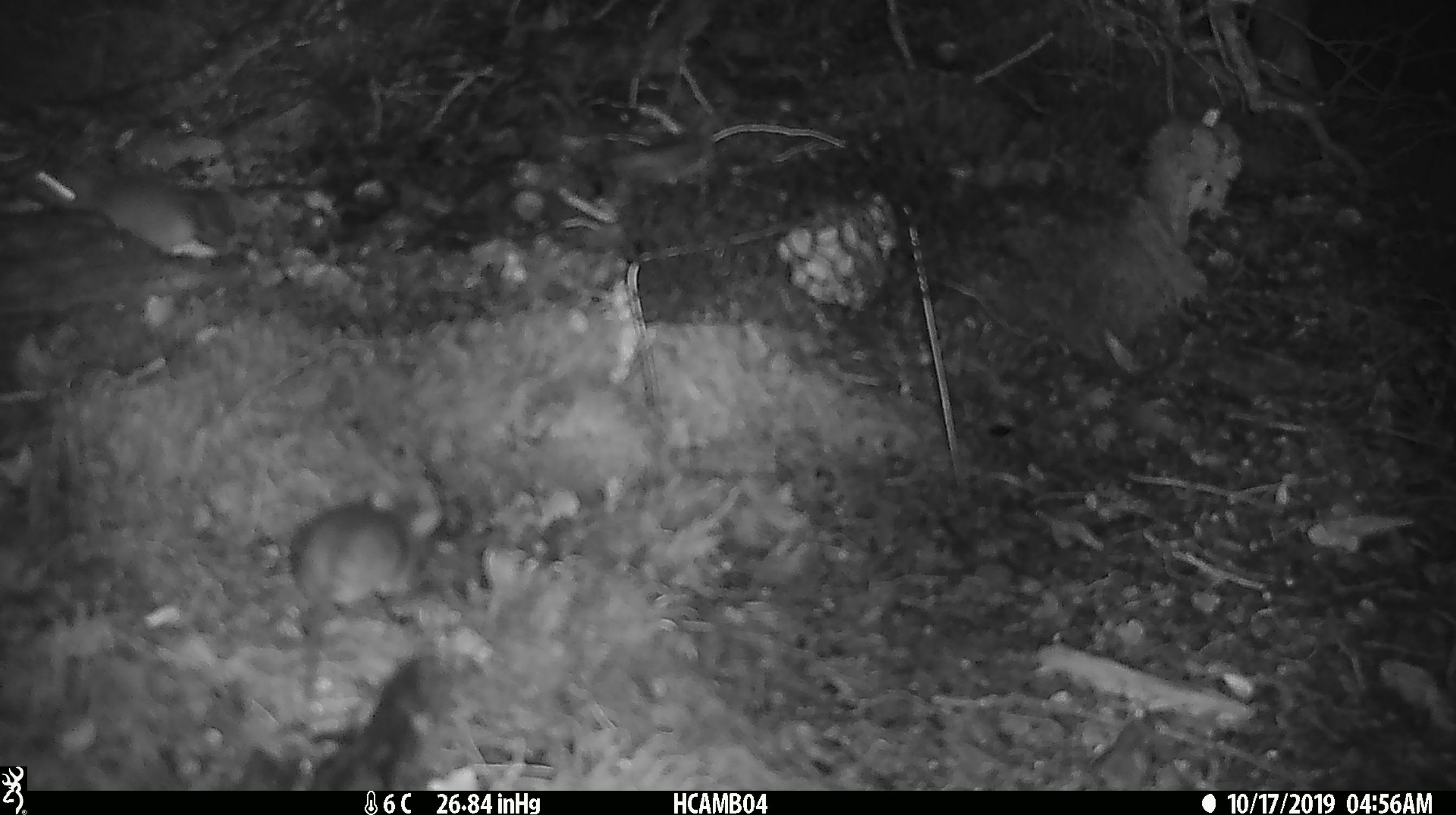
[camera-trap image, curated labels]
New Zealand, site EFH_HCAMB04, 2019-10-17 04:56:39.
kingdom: Animalia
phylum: Chordata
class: Mammalia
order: Rodentia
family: Muridae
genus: Mus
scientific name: Mus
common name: mouse